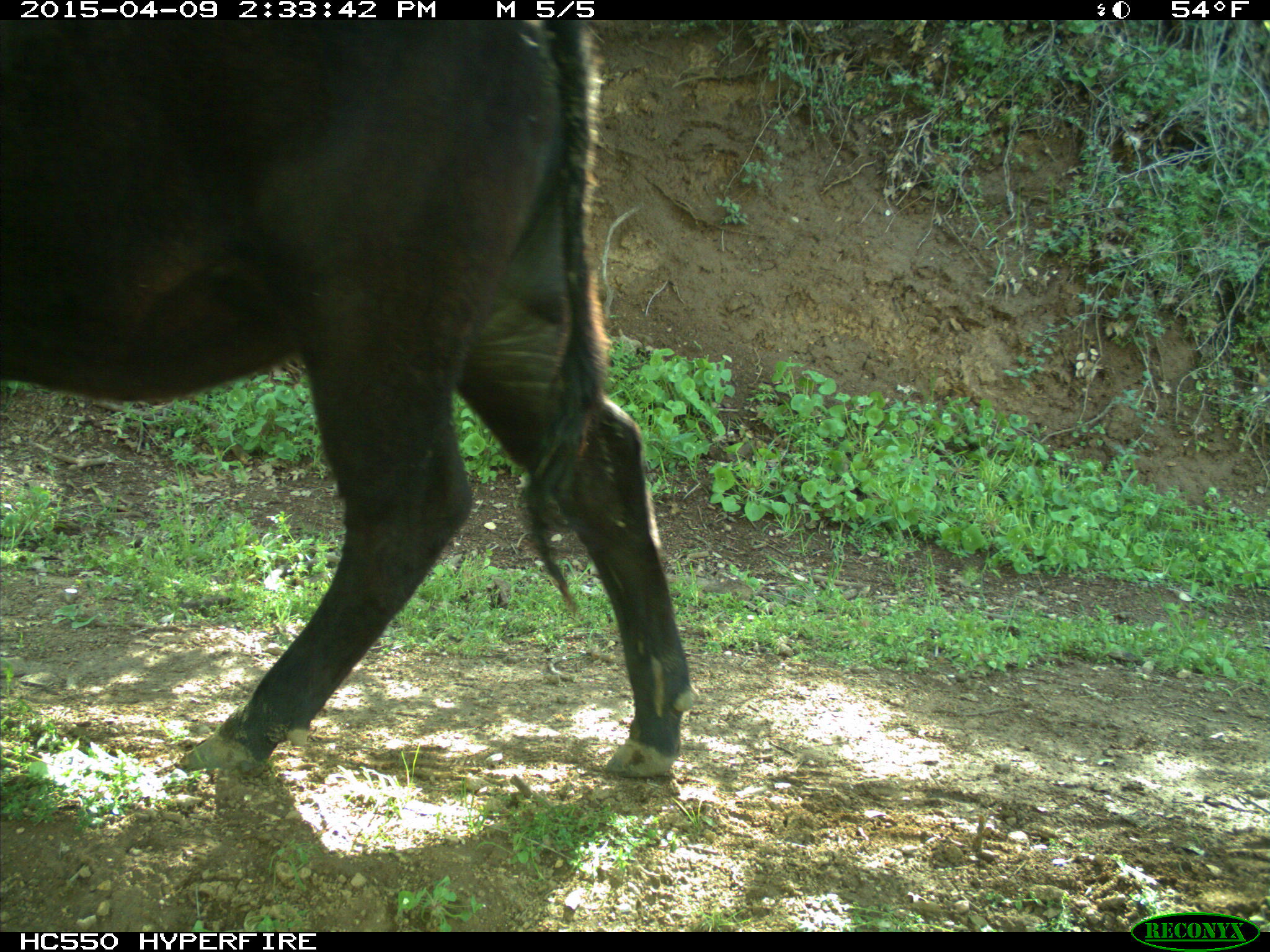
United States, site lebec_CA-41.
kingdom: Animalia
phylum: Chordata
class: Mammalia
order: Artiodactyla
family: Bovidae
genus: Bos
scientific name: Bos taurus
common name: domestic cow